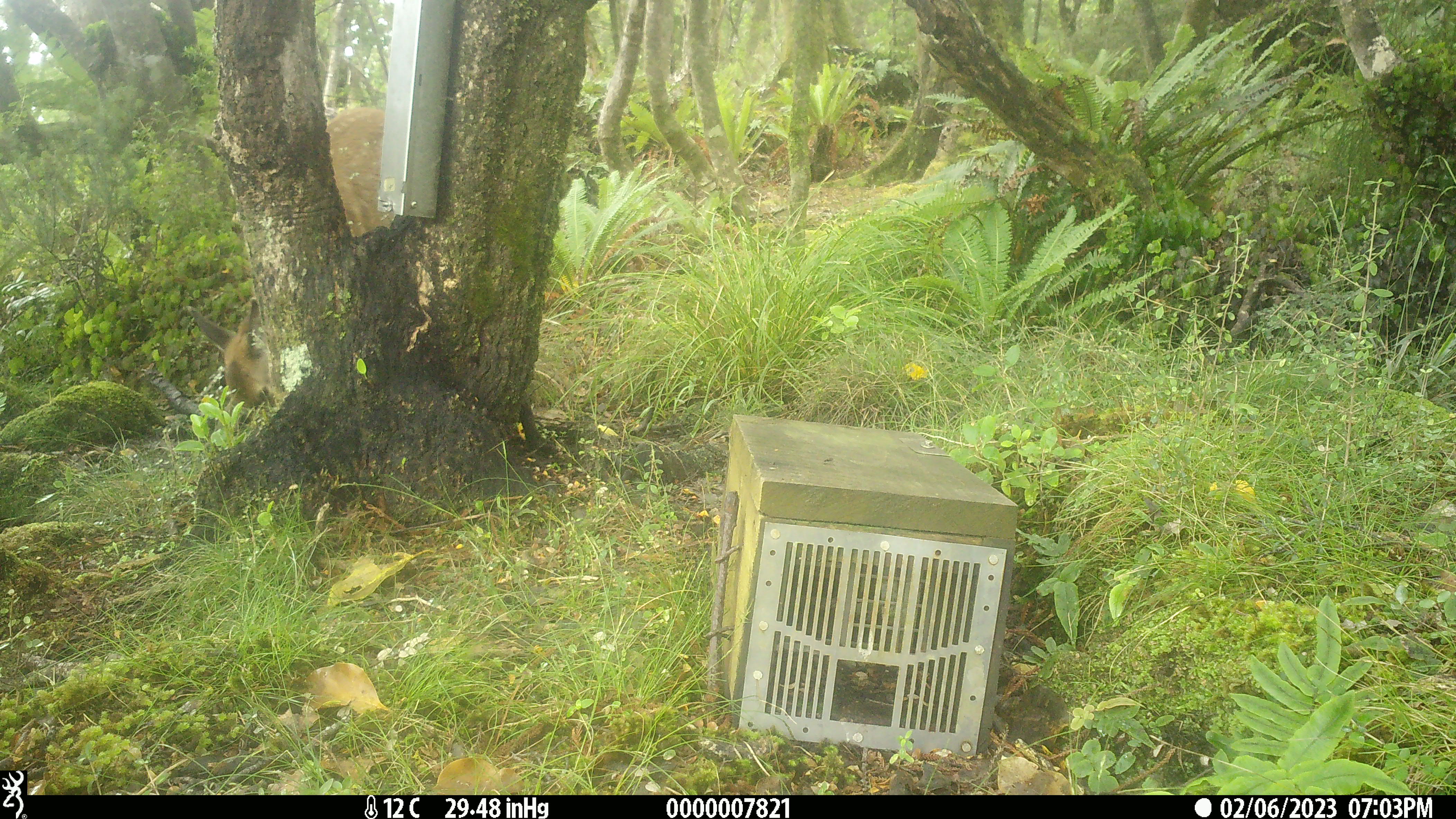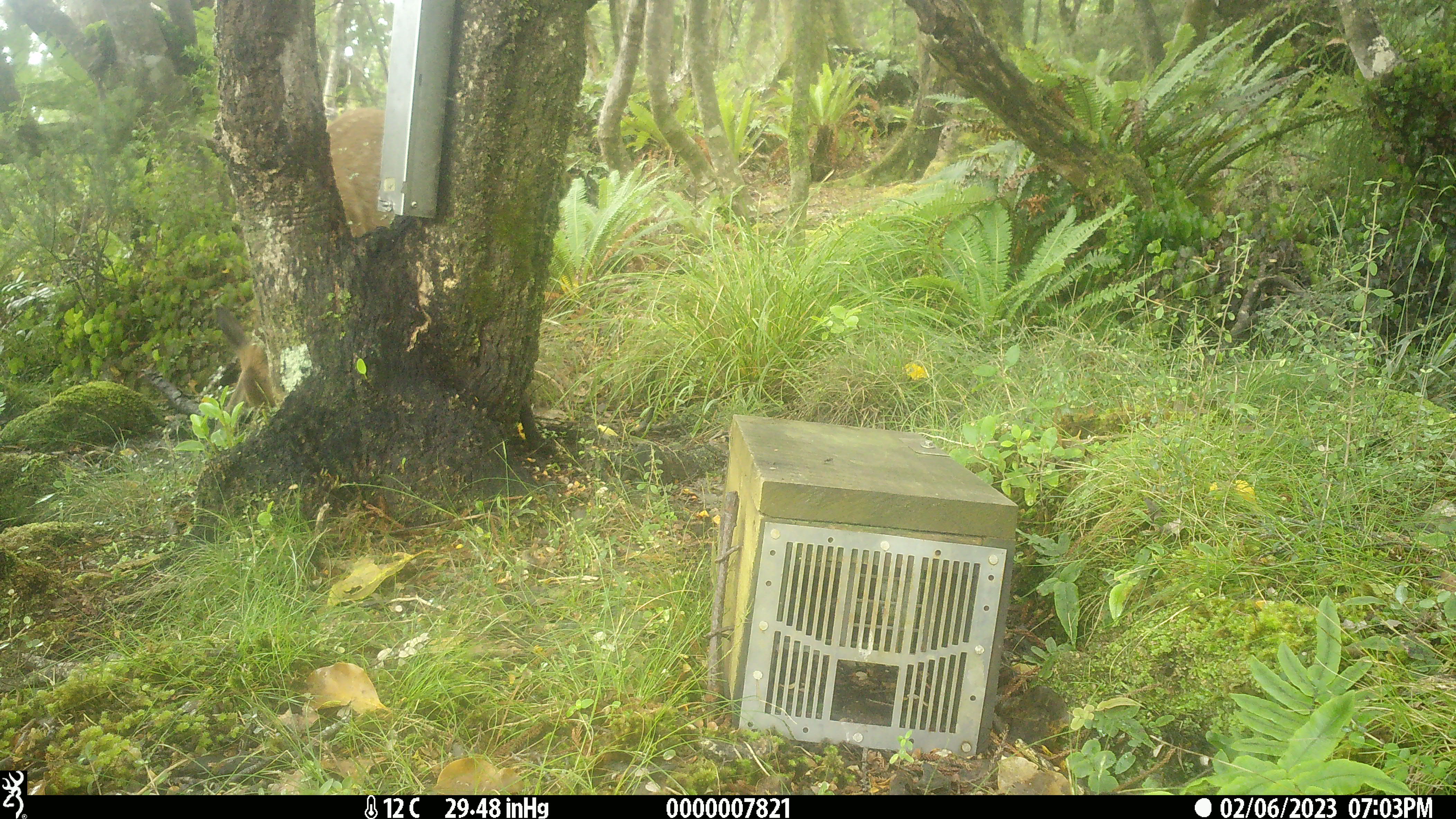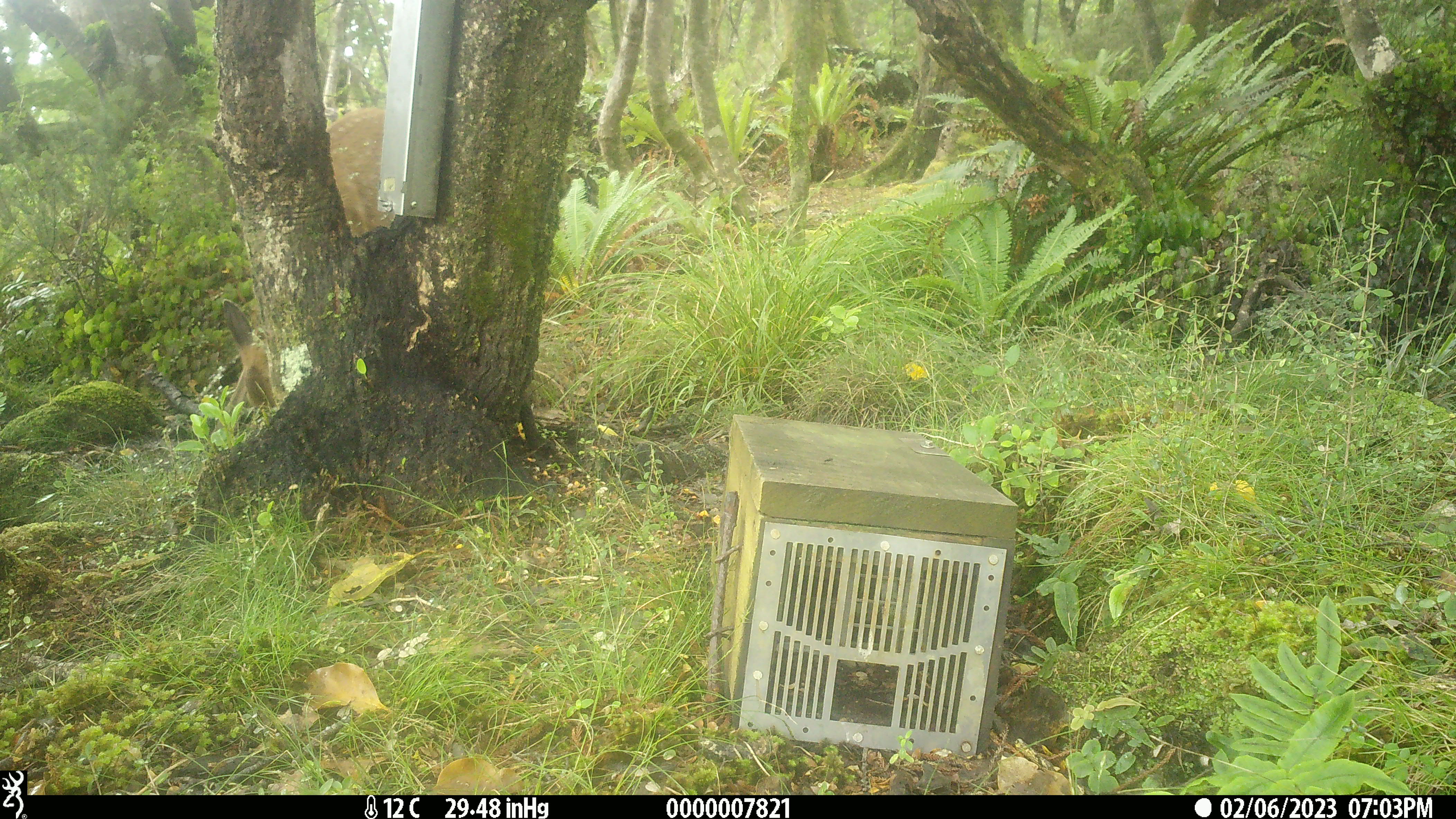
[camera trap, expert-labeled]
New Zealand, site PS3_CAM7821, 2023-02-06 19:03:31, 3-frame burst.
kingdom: Animalia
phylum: Chordata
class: Mammalia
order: Artiodactyla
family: Cervidae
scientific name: Cervidae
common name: deer